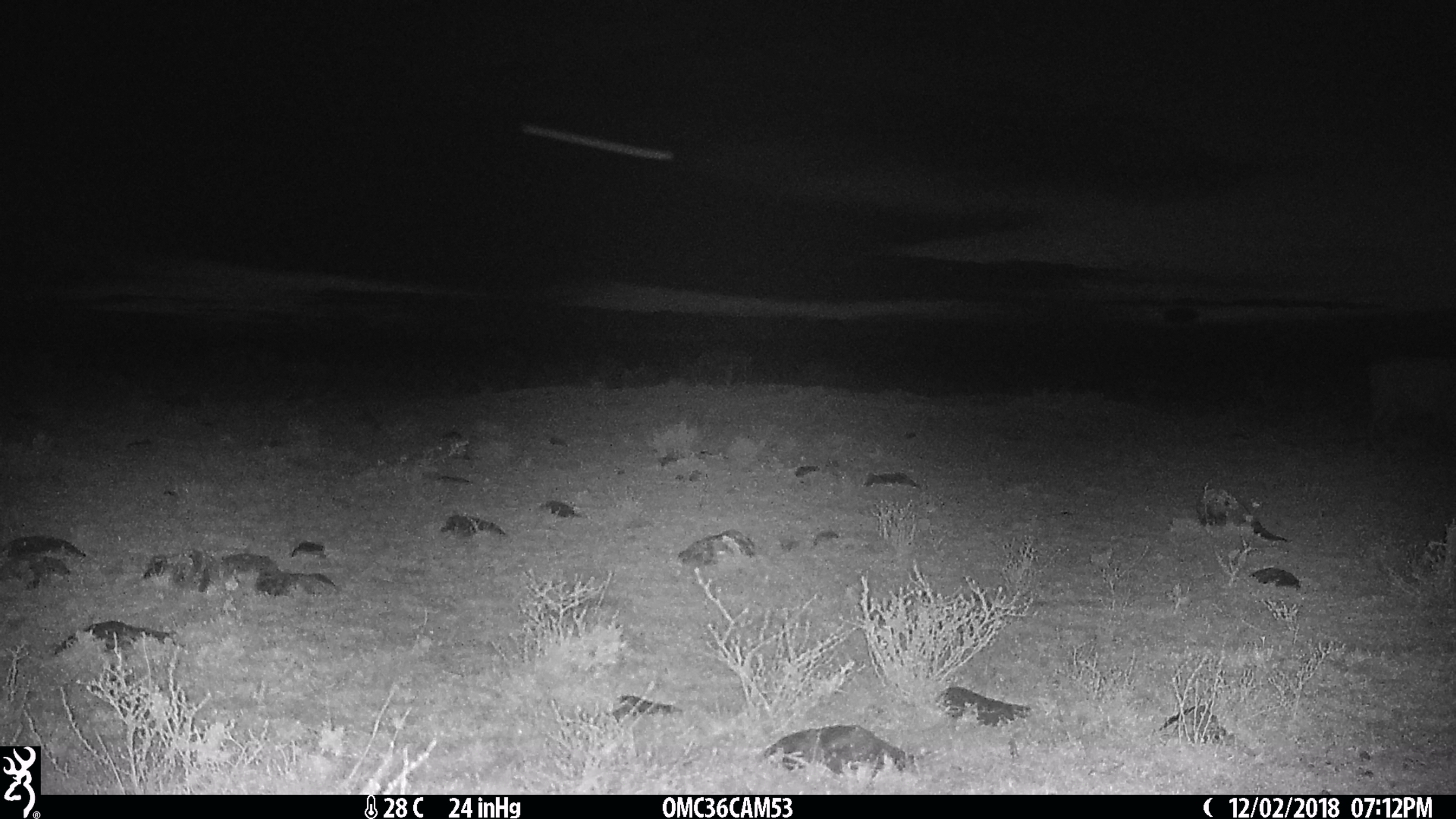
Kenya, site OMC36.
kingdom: Animalia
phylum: Chordata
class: Mammalia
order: Artiodactyla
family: Suidae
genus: Phacochoerus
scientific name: Phacochoerus africanus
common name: common warthog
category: warthog